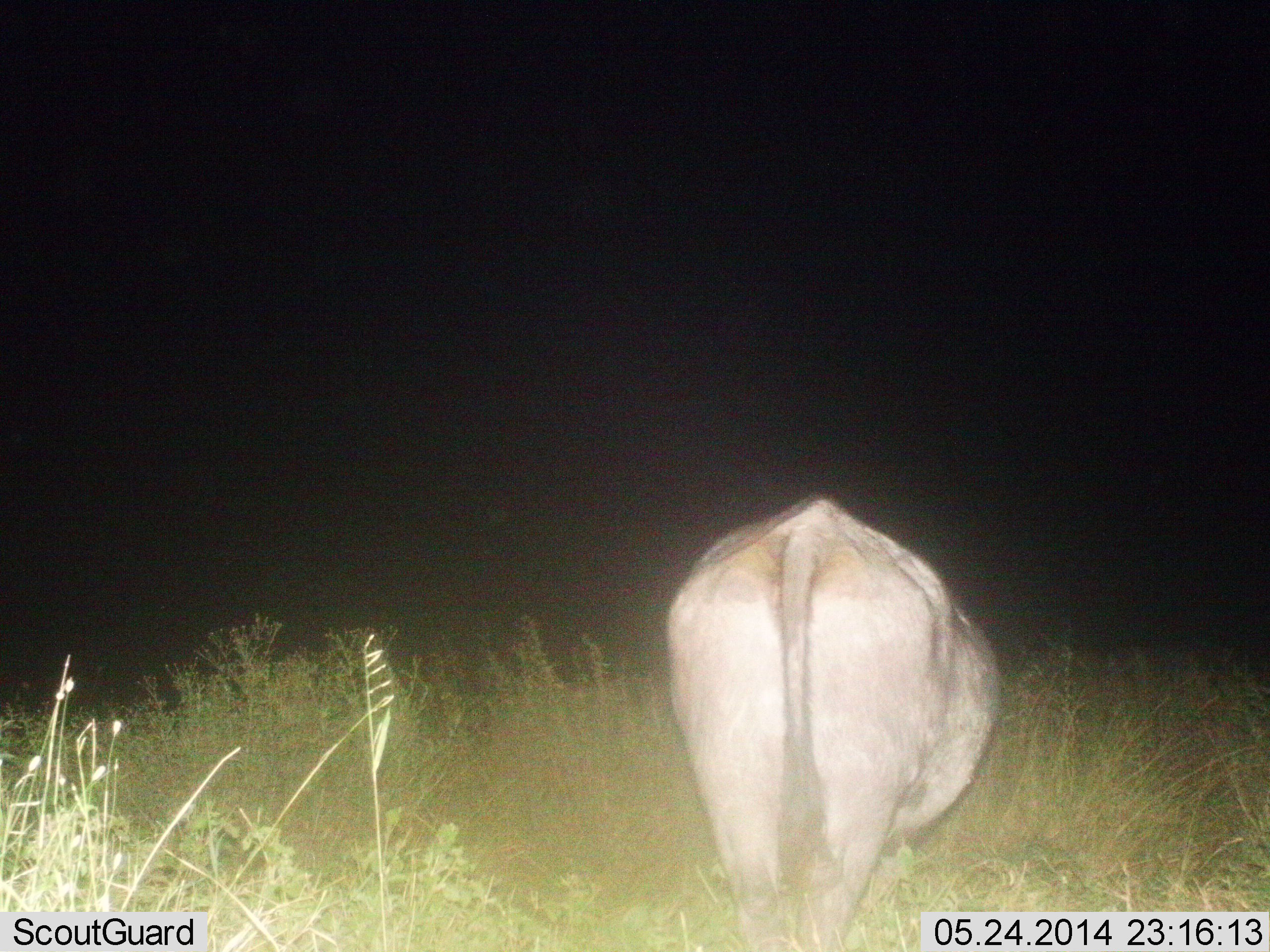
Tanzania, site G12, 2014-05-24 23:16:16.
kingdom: Animalia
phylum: Chordata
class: Mammalia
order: Artiodactyla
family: Bovidae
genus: Connochaetes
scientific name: Connochaetes taurinus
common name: blue wildebeest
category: wildebeest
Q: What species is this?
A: Wildebeest (blue wildebeest) (Connochaetes taurinus).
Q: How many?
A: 1.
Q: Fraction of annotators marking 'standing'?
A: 89%.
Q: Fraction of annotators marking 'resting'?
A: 0%.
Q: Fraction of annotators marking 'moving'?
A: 11%.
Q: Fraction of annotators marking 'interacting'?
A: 0%.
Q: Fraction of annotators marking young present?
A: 0%.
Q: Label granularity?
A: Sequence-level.